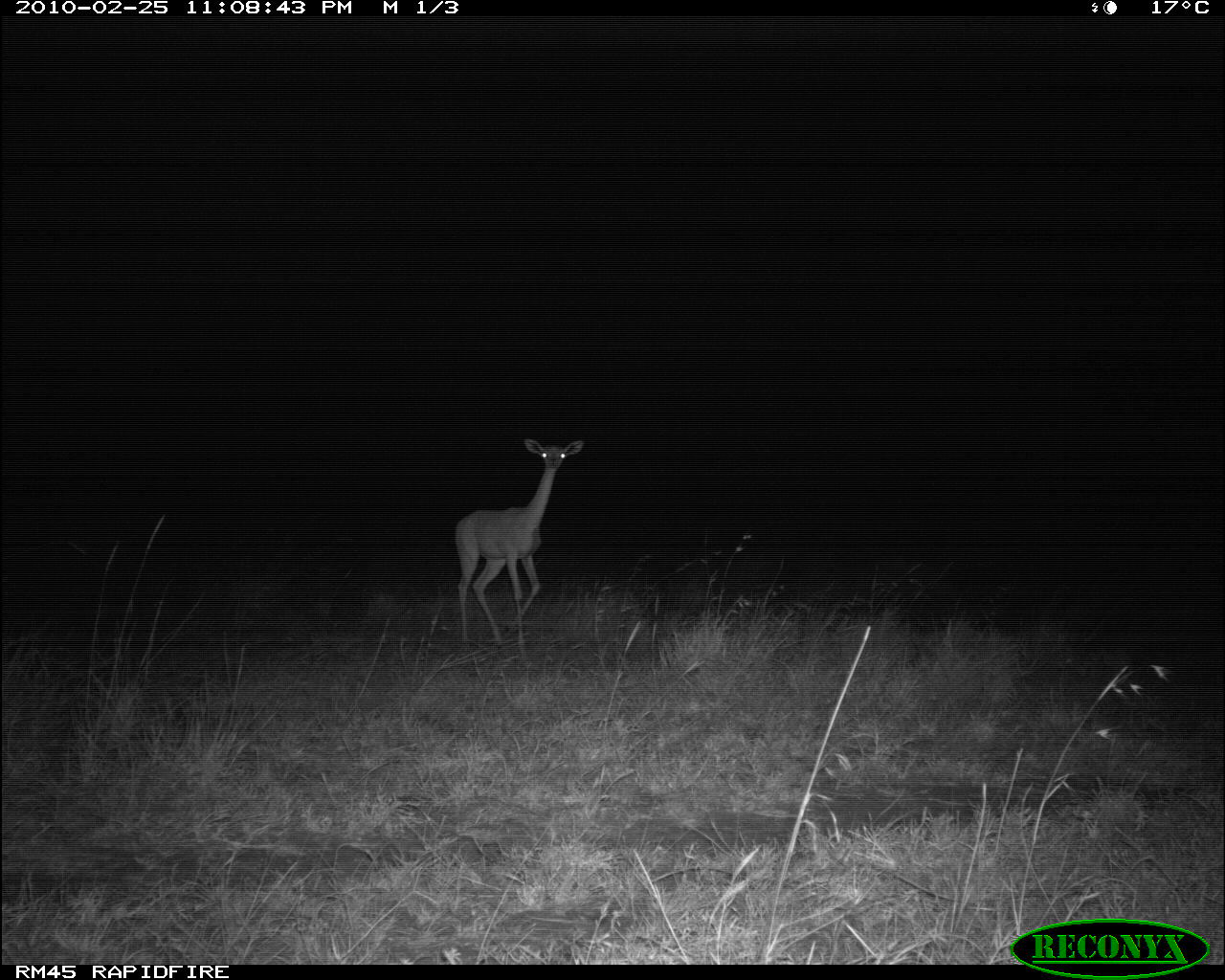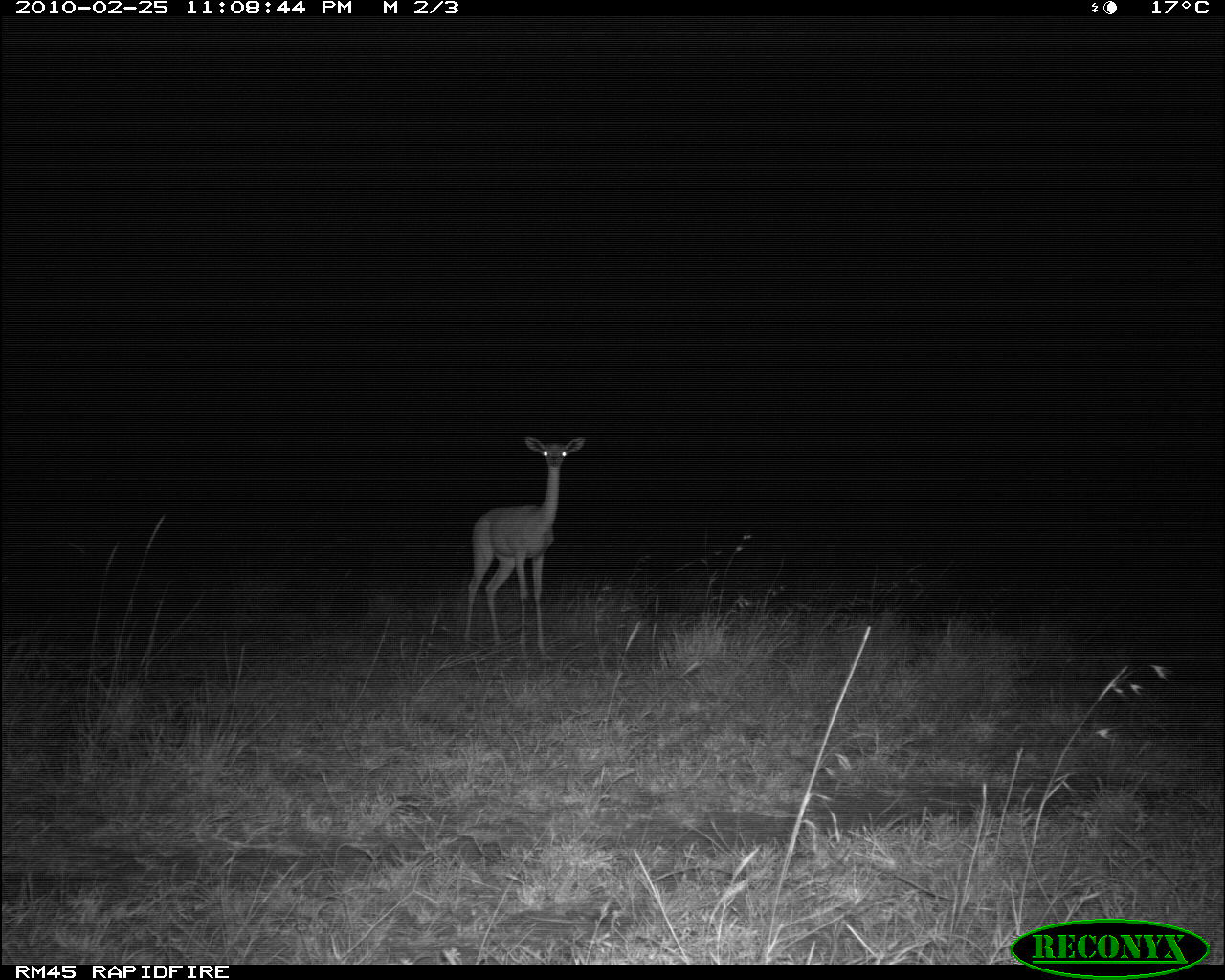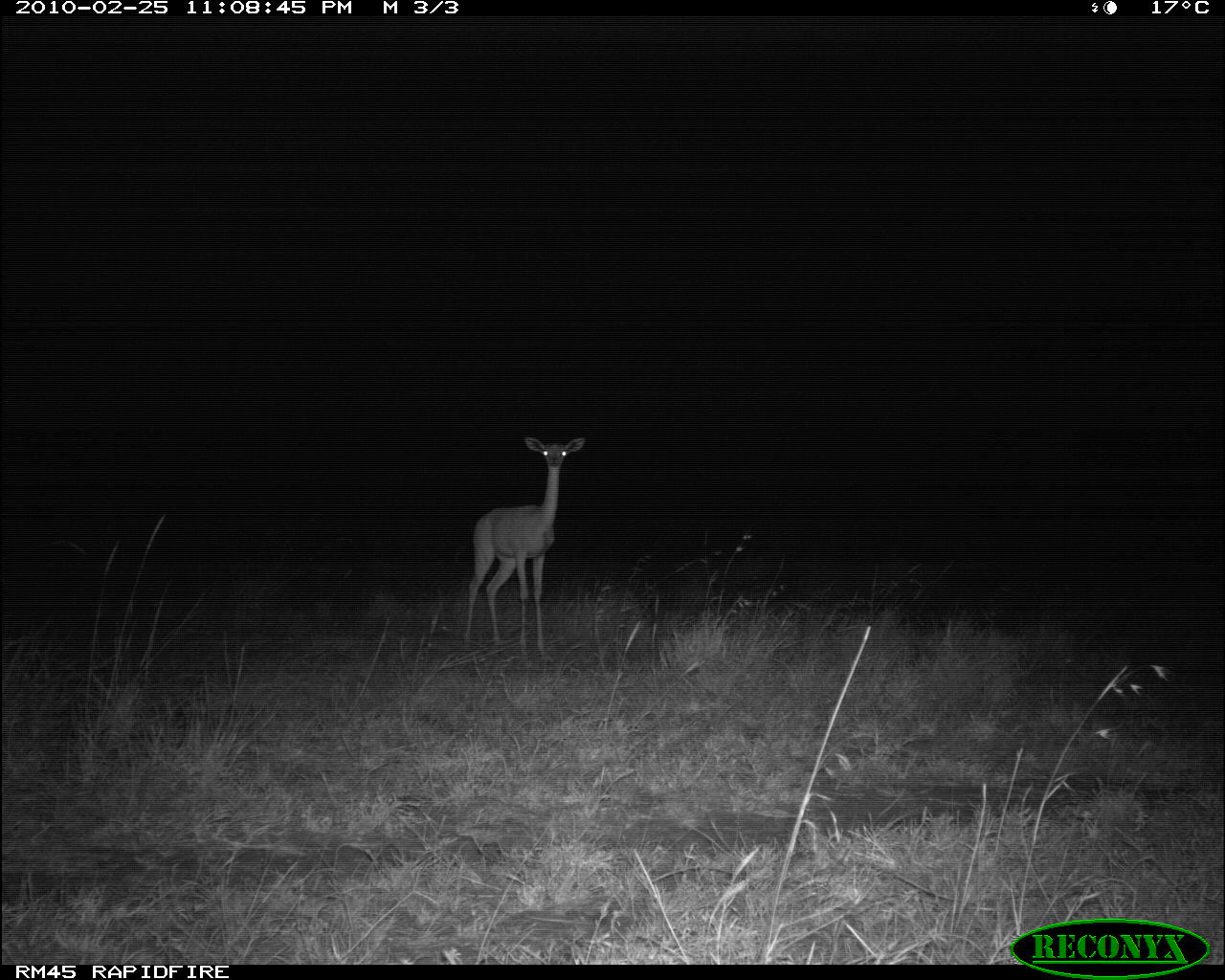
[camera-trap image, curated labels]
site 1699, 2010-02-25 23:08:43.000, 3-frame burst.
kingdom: Animalia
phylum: Chordata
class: Mammalia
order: Artiodactyla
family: Bovidae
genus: Litocranius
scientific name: Litocranius walleri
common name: gerenuk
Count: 1.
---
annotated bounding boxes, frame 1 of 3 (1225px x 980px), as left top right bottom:
litocranius walleri: 454 437 584 667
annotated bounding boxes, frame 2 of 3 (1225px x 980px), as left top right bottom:
litocranius walleri: 459 433 588 663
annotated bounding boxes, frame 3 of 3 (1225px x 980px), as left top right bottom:
litocranius walleri: 464 436 585 658